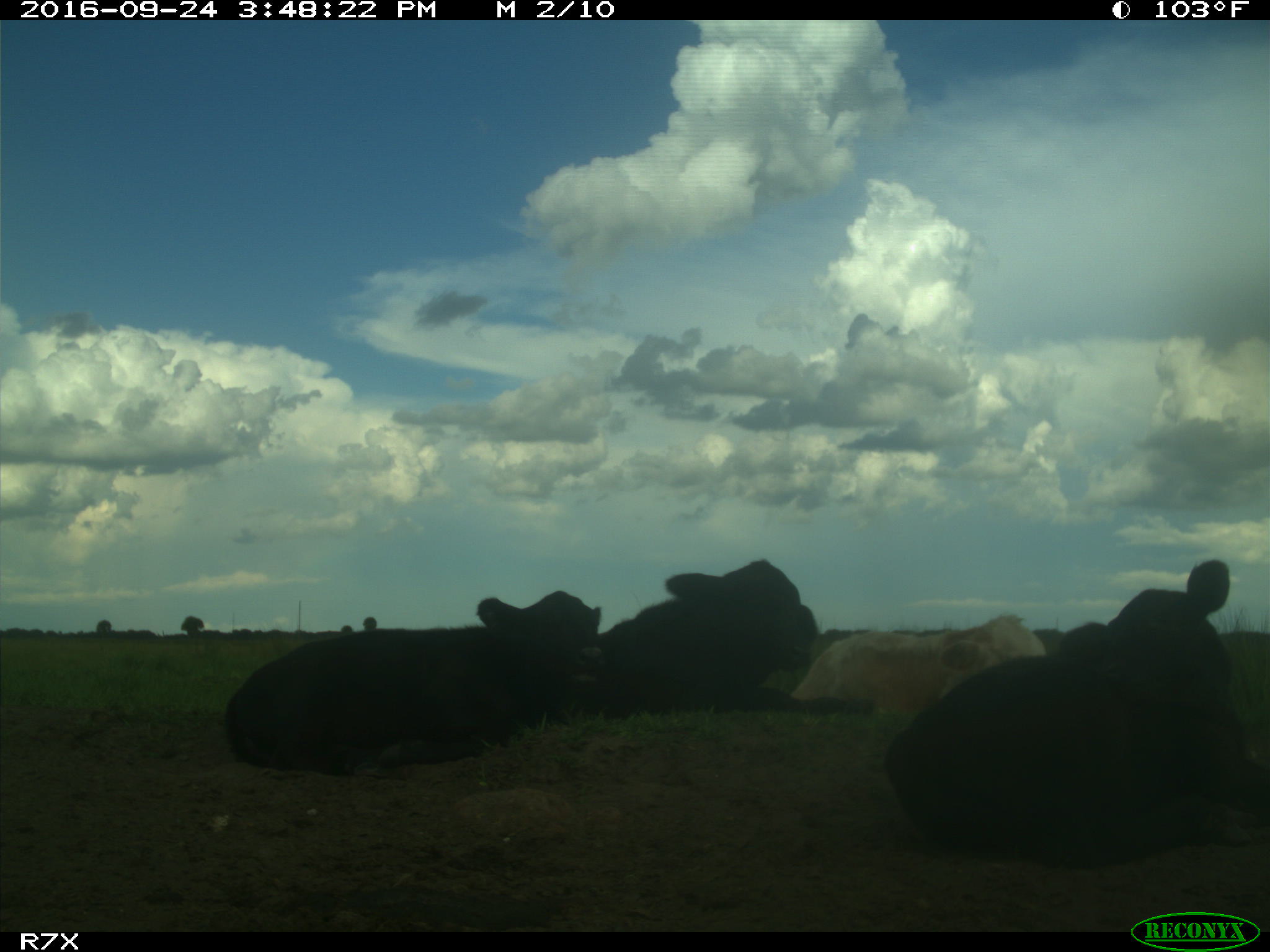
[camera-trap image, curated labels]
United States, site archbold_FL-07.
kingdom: Animalia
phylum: Chordata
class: Mammalia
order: Artiodactyla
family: Bovidae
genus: Bos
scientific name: Bos taurus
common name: domestic cow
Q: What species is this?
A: Bos taurus (domestic cow).